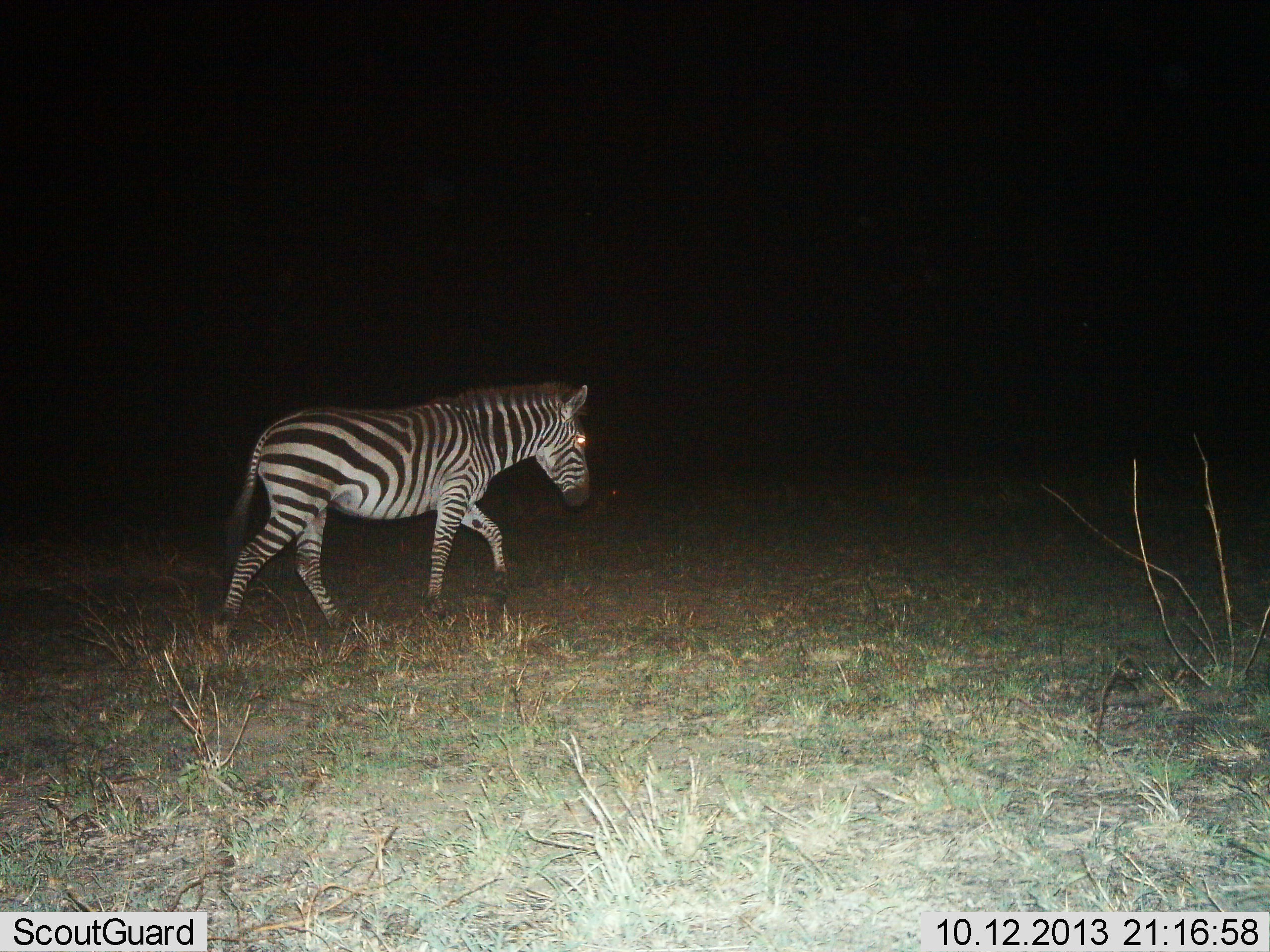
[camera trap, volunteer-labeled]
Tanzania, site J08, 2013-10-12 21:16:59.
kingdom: Animalia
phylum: Chordata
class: Mammalia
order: Perissodactyla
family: Equidae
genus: Equus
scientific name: Equus quagga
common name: plains zebra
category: zebra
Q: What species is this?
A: Zebra (plains zebra) (Equus quagga).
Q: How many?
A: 1.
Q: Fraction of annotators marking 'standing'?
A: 3%.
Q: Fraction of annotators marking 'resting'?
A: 0%.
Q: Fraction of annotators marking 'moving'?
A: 97%.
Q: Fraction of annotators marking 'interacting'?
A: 0%.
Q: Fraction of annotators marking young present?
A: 0%.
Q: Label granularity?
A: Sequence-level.